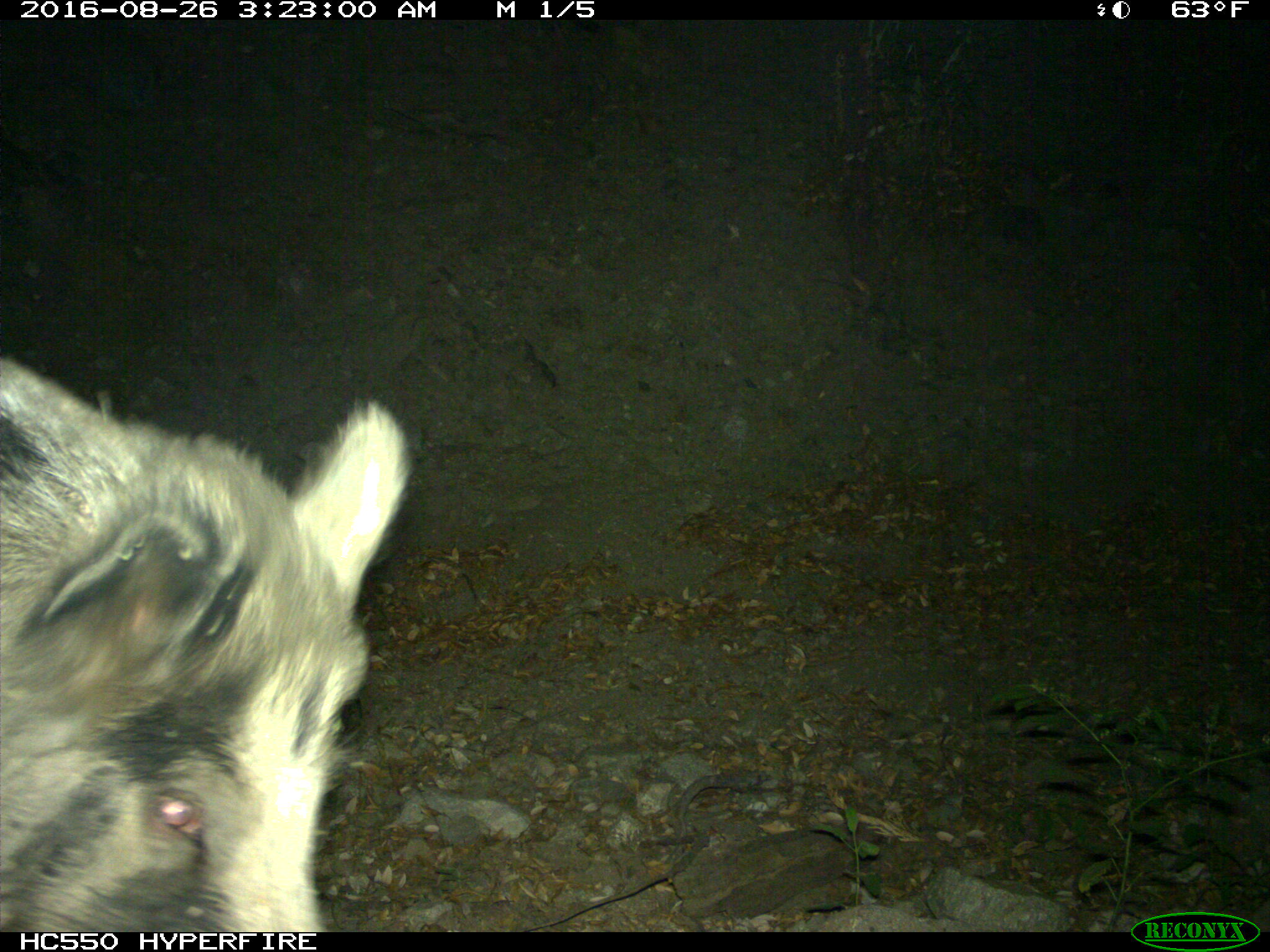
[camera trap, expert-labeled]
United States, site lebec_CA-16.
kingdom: Animalia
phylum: Chordata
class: Mammalia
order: Artiodactyla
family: Suidae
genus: Sus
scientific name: Sus scrofa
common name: wild boar